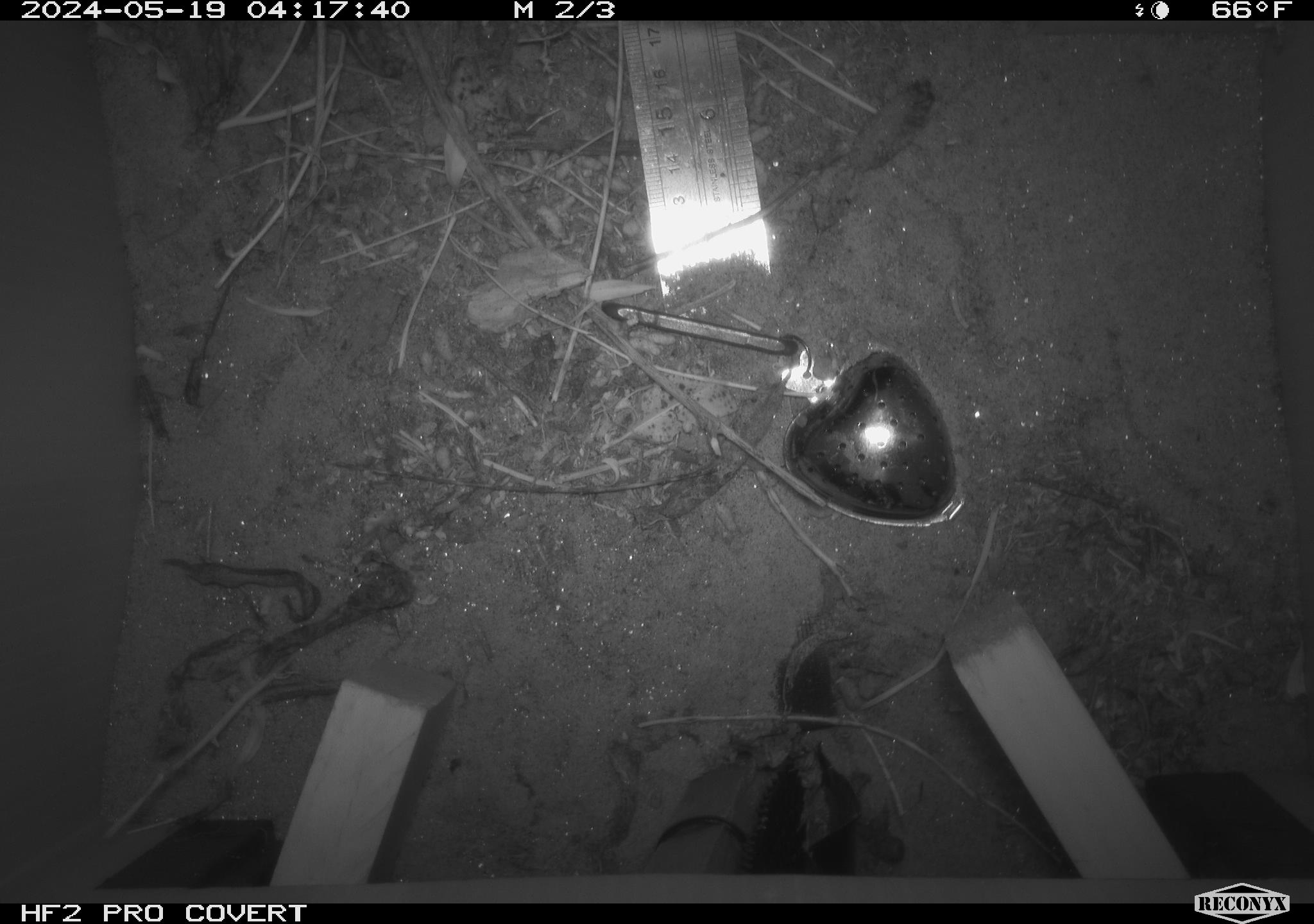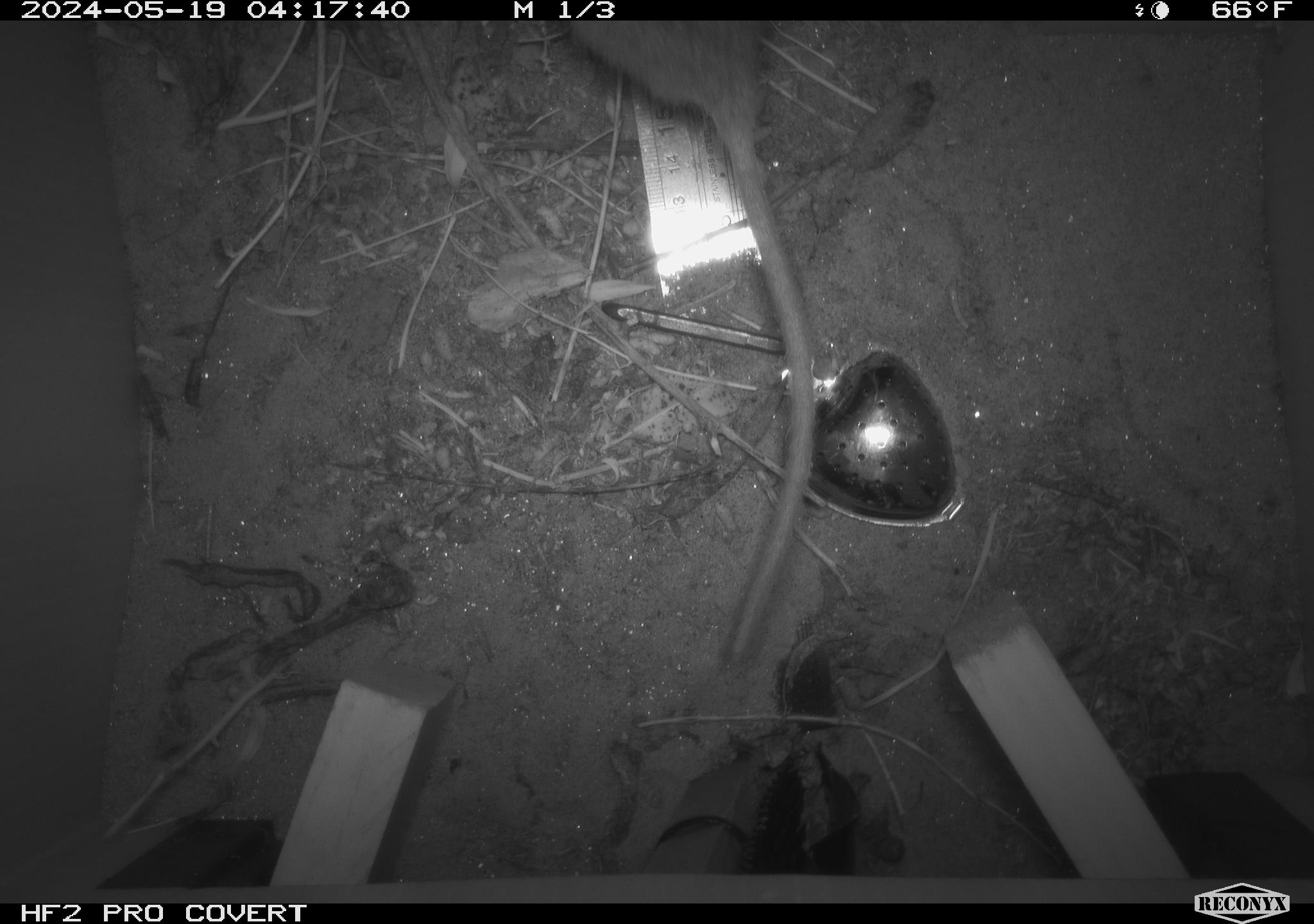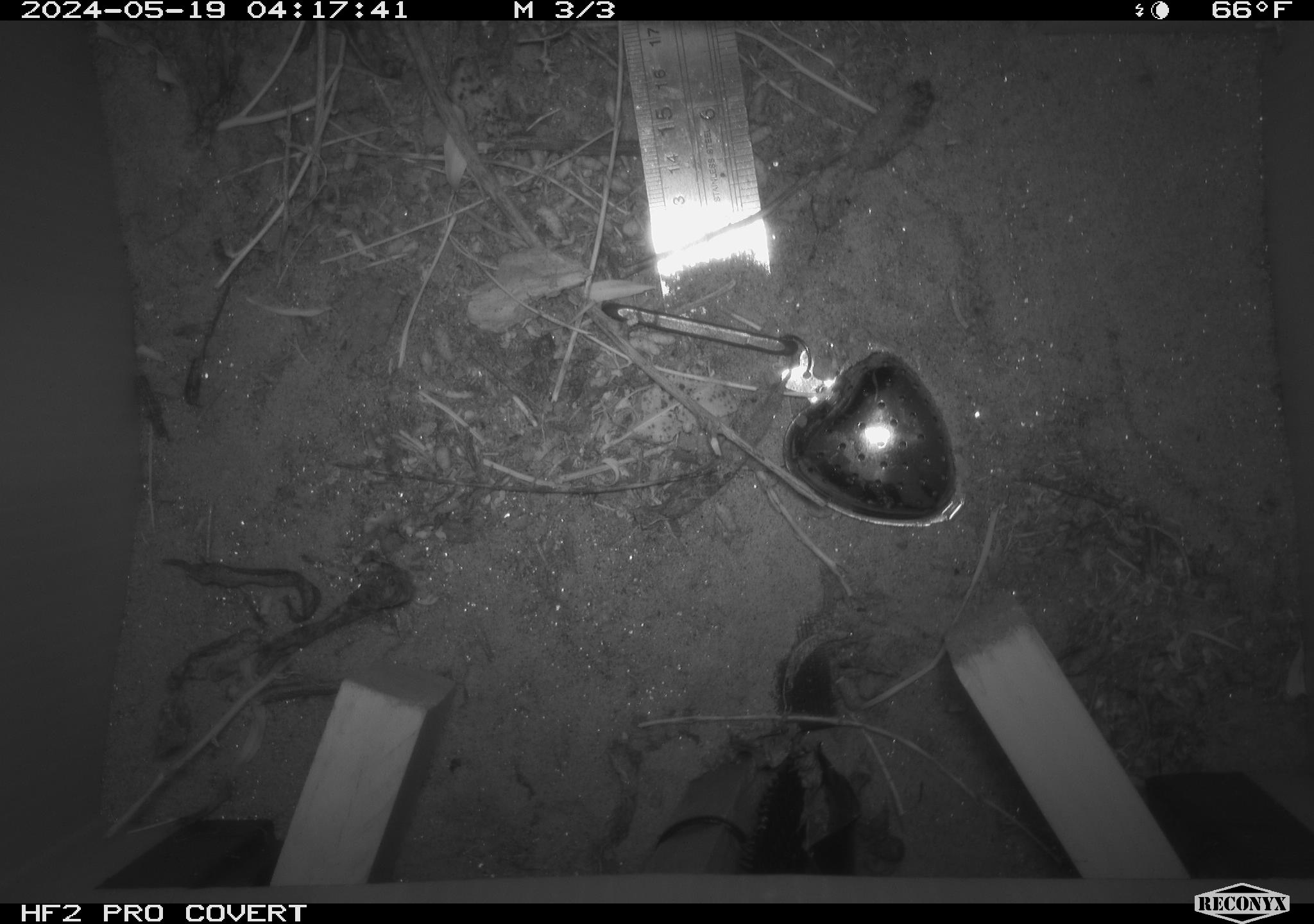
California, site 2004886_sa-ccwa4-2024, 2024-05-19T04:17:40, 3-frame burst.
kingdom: Animalia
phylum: Chordata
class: Mammalia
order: Rodentia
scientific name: Rodentia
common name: woodrat or rat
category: woodrat or rat species